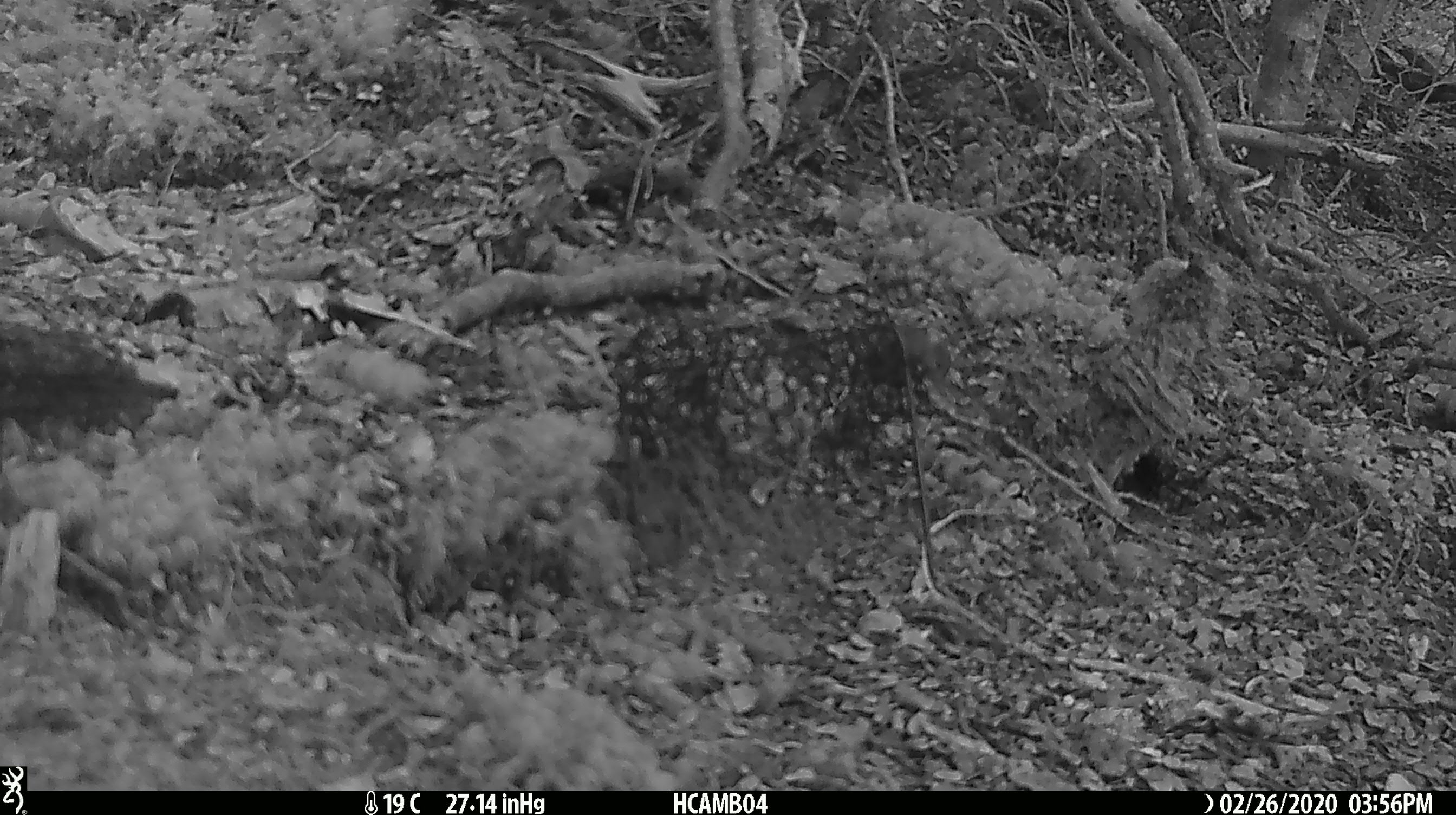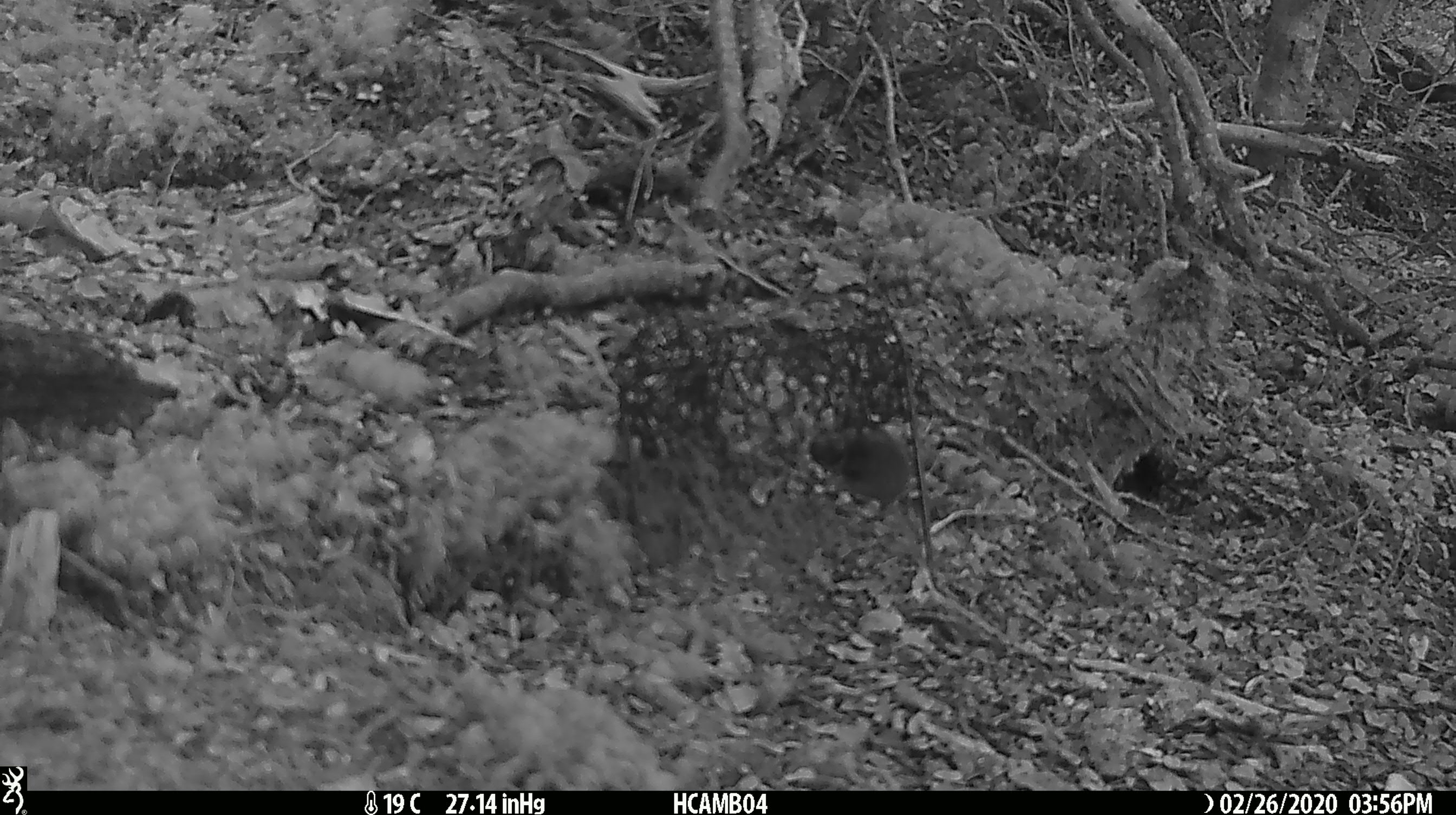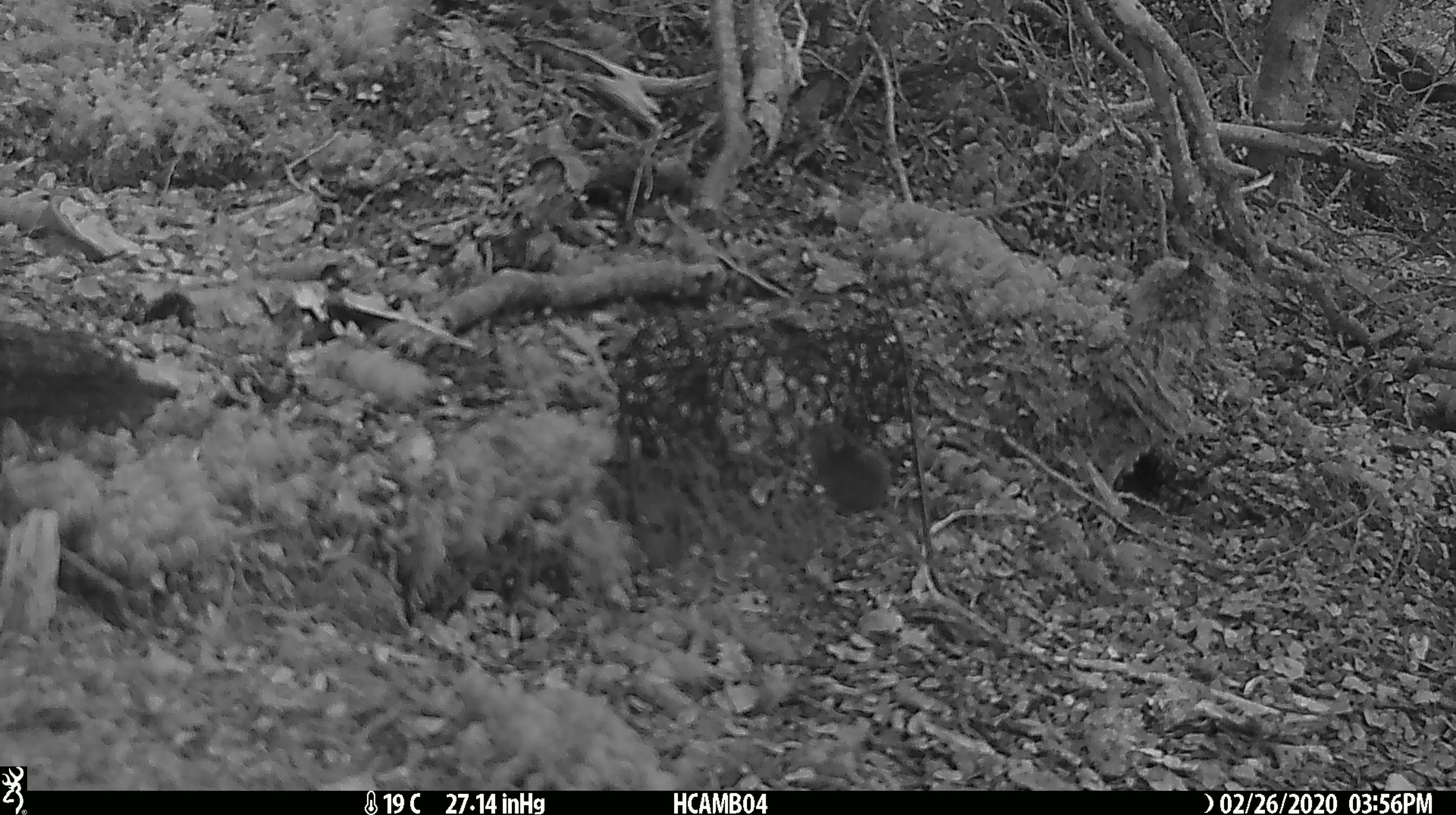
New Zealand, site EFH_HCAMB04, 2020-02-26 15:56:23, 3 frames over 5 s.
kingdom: Animalia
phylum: Chordata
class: Mammalia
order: Rodentia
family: Muridae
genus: Mus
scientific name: Mus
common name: mouse